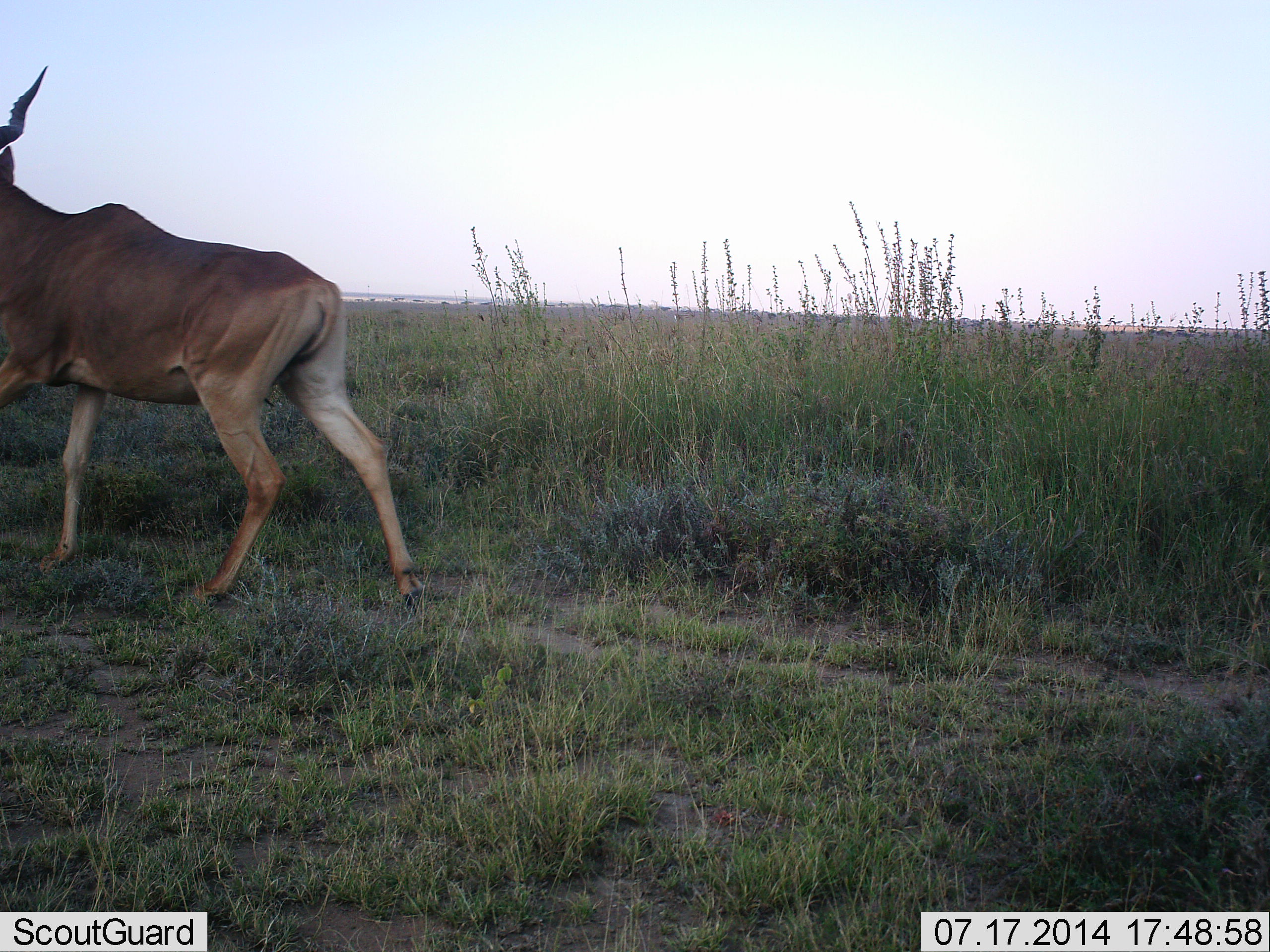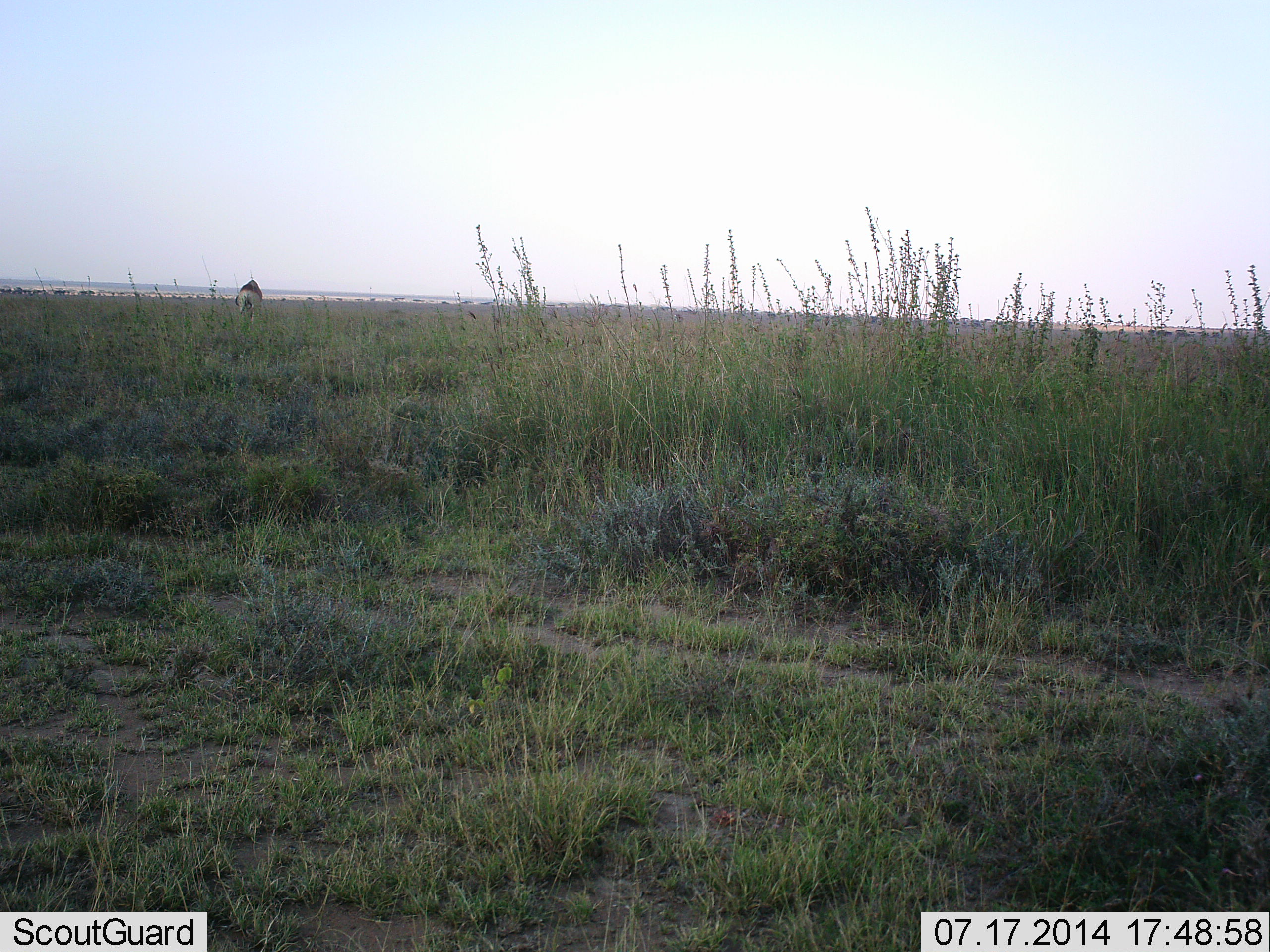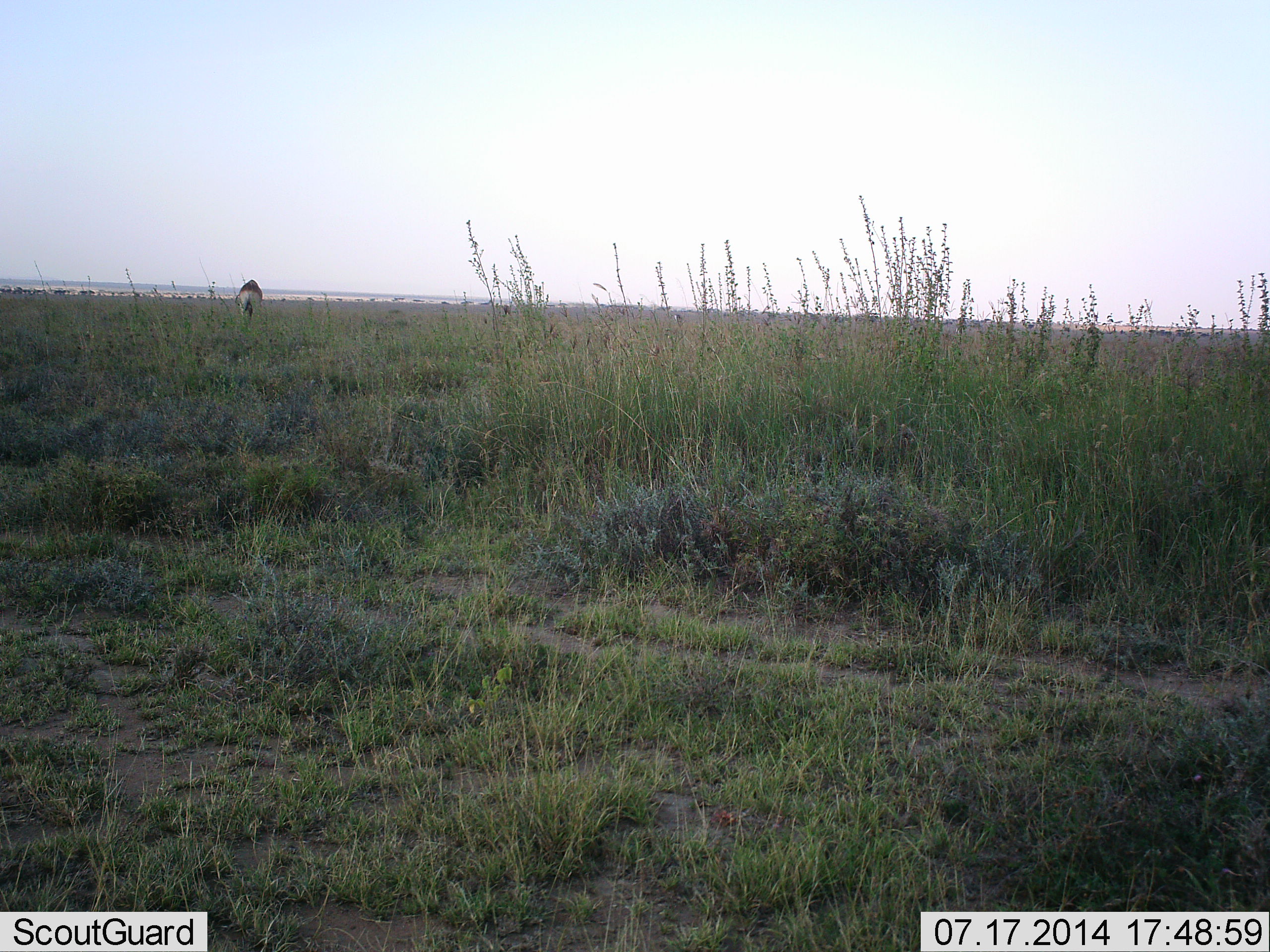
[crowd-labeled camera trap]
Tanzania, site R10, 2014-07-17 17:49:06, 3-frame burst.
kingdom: Animalia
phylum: Chordata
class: Mammalia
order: Artiodactyla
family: Bovidae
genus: Alcelaphus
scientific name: Alcelaphus buselaphus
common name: hartebeest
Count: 2.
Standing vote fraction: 30%.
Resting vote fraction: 0%.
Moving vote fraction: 100%.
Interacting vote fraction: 0%.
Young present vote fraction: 0%.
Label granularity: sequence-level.